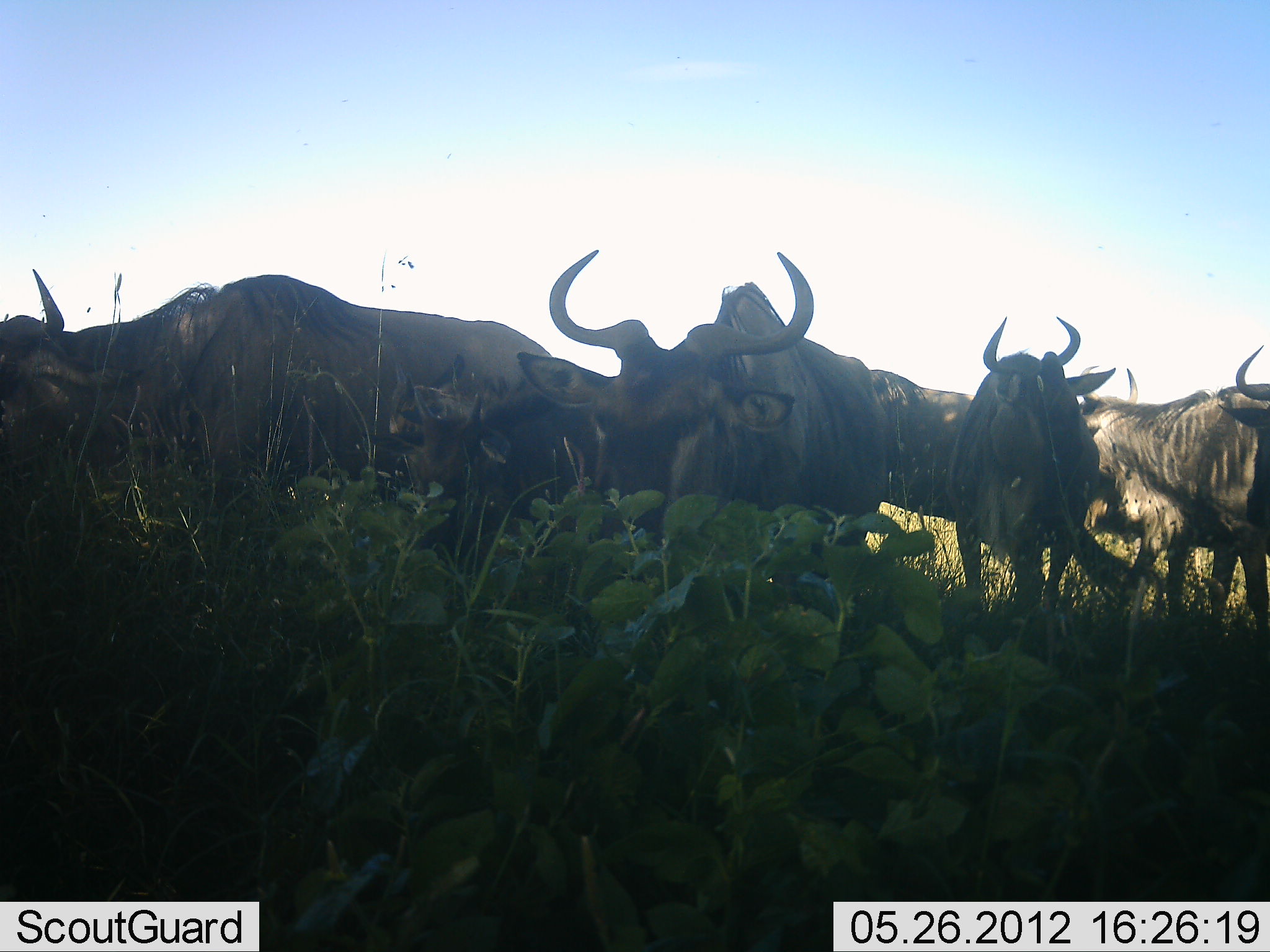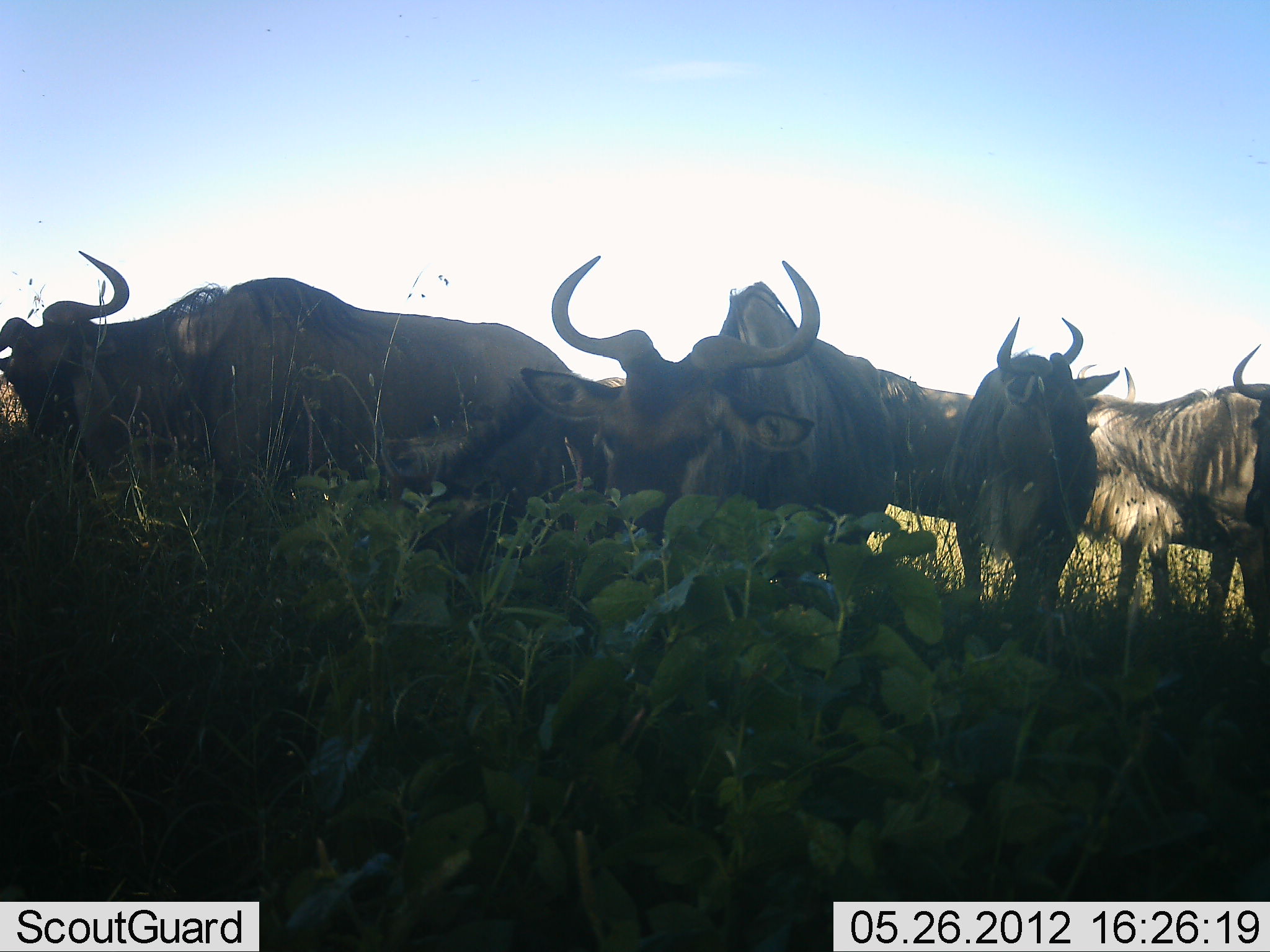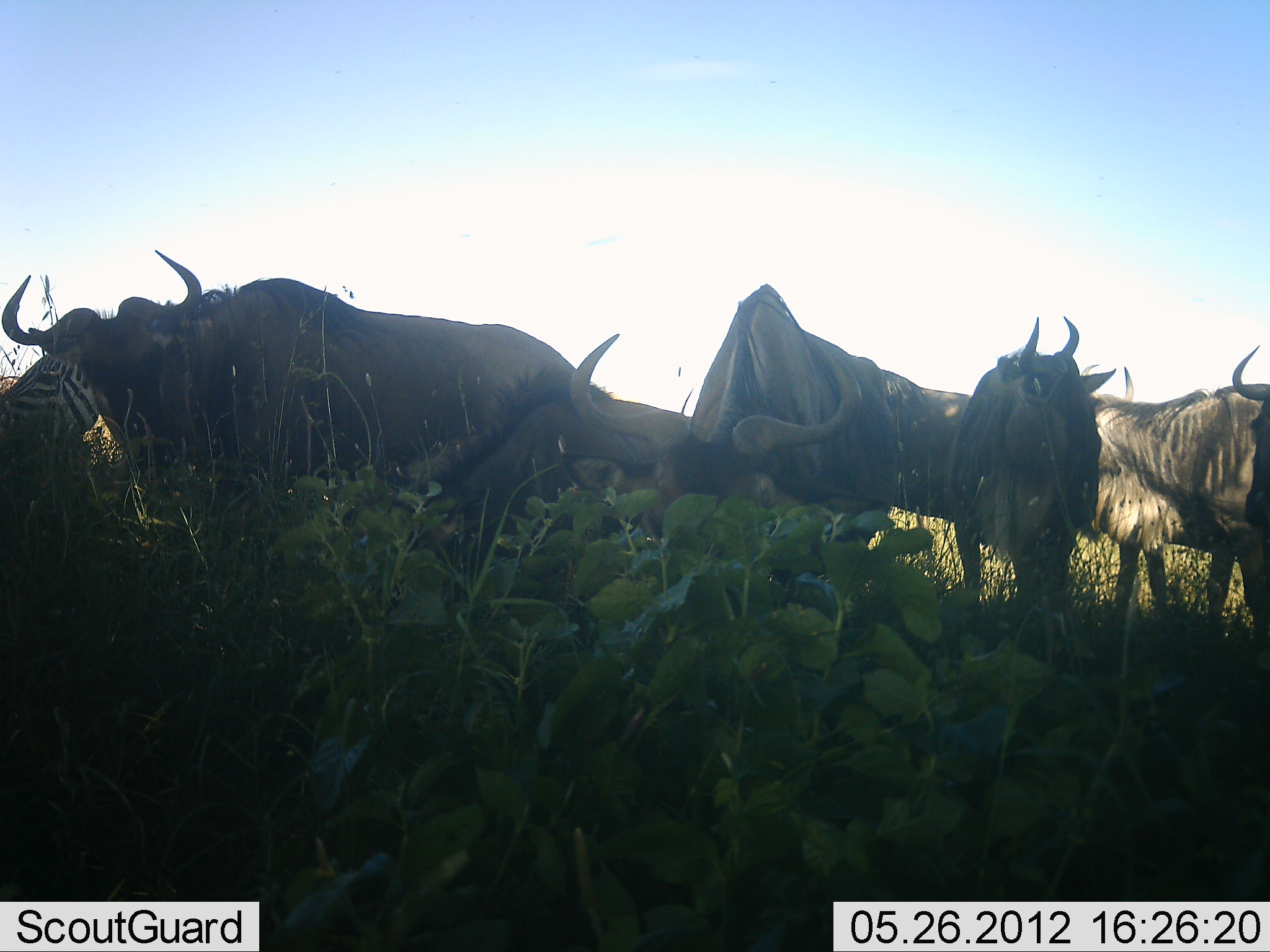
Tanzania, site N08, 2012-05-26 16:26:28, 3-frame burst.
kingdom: Animalia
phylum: Chordata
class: Mammalia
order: Artiodactyla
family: Bovidae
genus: Connochaetes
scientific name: Connochaetes taurinus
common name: blue wildebeest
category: wildebeest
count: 6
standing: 69%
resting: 3%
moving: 7%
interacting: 3%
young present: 14%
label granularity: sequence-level